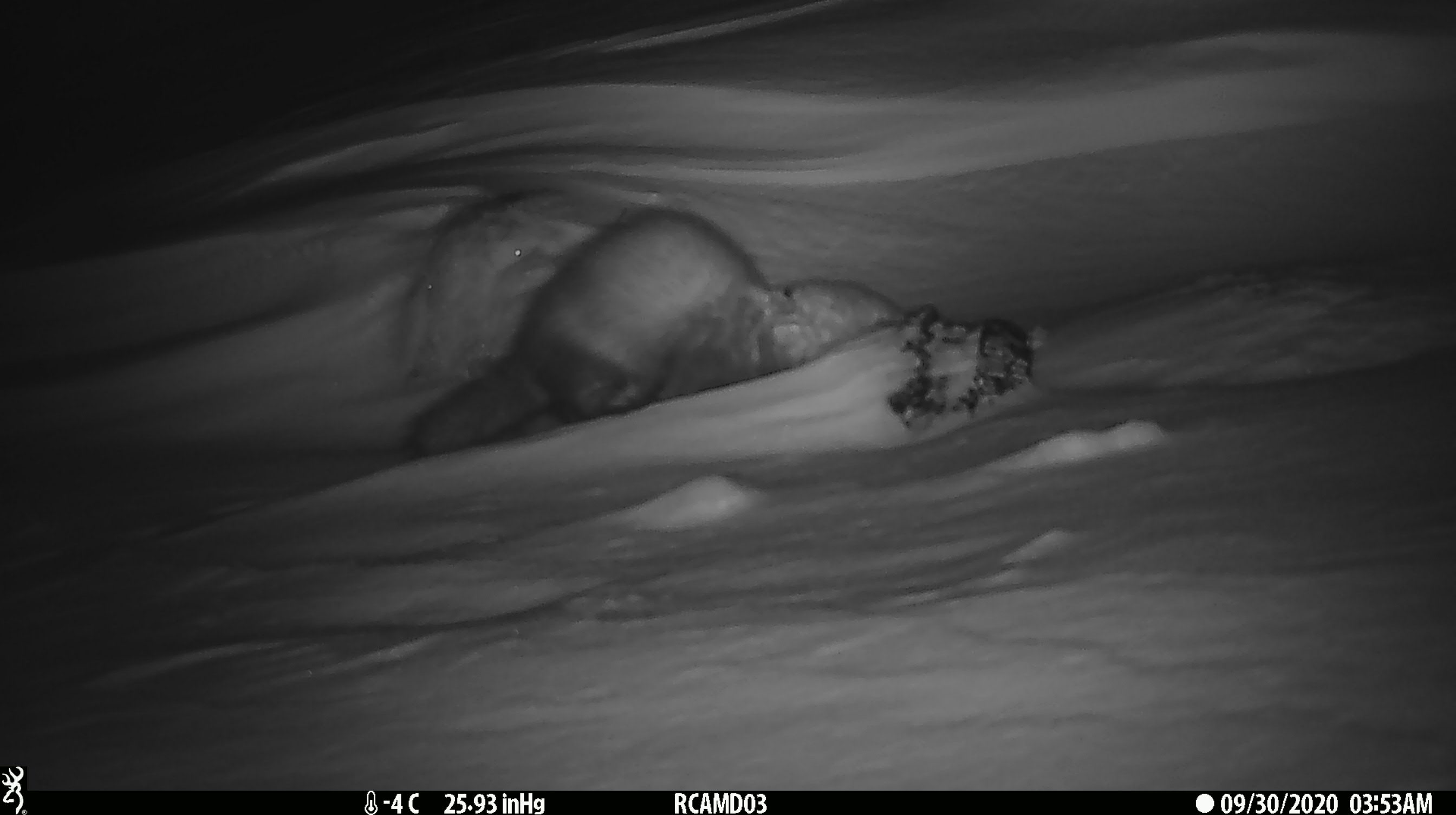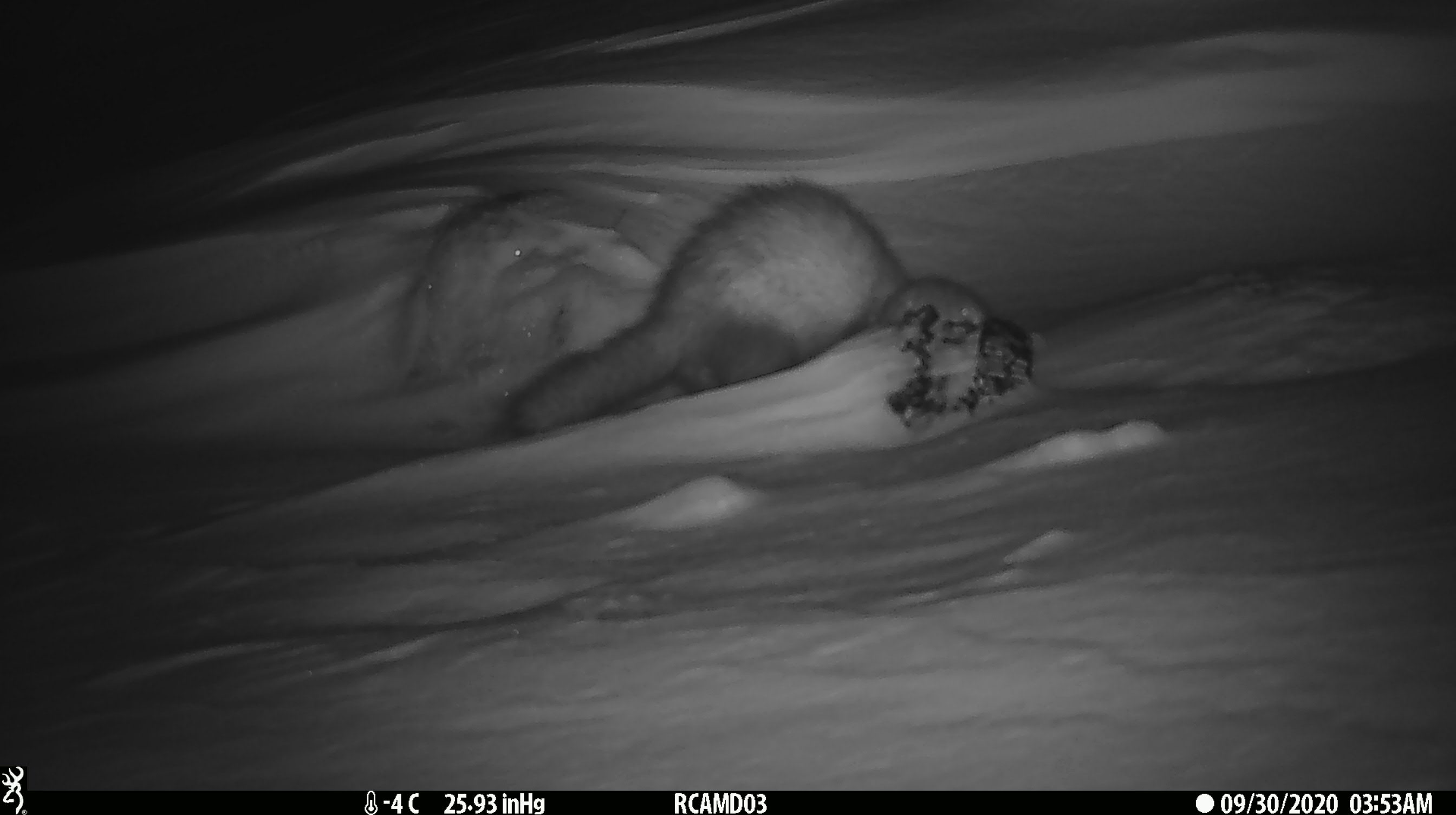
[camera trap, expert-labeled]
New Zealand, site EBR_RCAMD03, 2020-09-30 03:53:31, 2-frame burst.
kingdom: Animalia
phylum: Chordata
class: Mammalia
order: Carnivora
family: Mustelidae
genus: Mustela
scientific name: Mustela furo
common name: ferret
Ferret (Mustela furo).